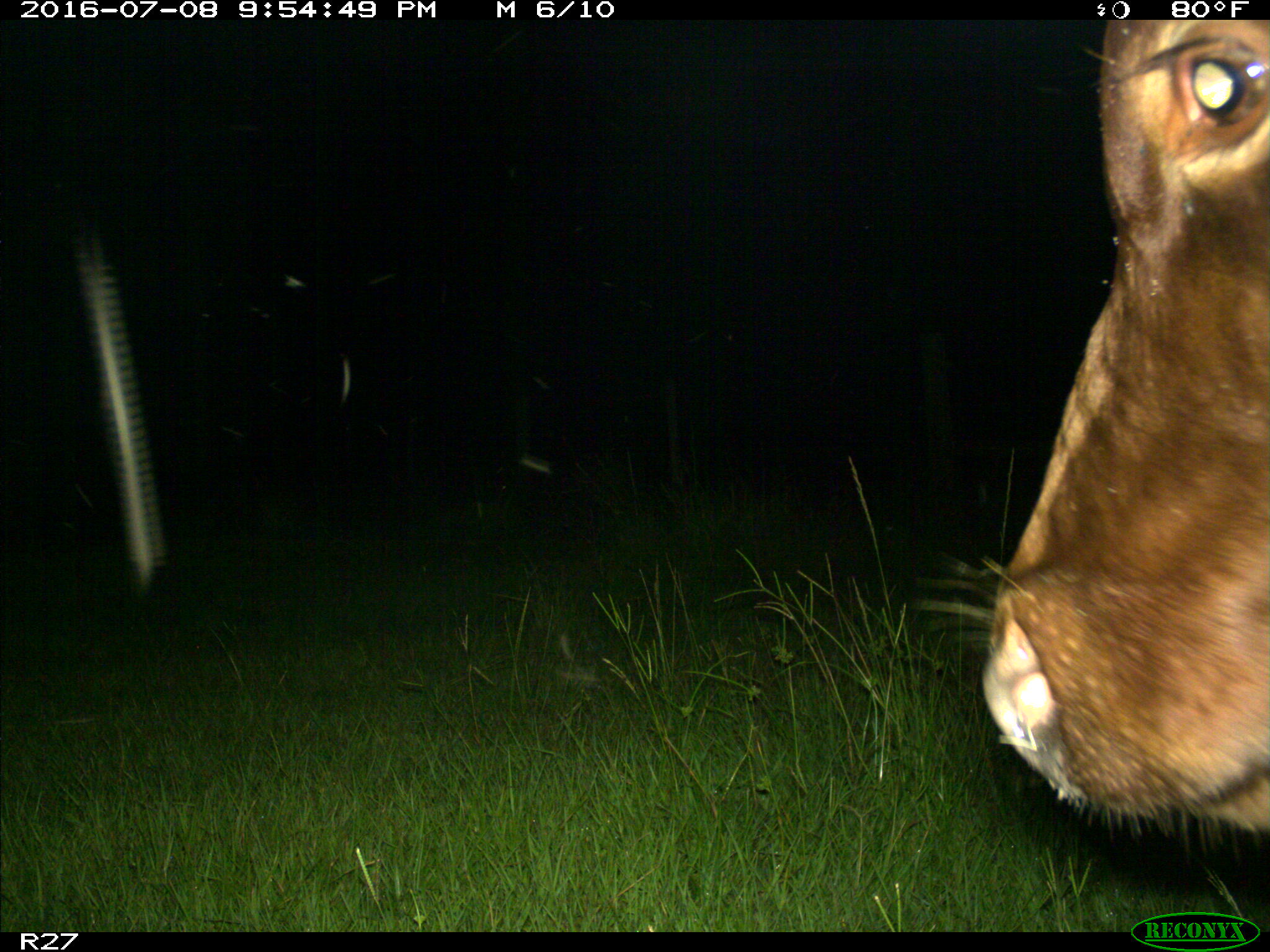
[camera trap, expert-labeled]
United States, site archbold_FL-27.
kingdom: Animalia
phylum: Chordata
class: Mammalia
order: Artiodactyla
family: Bovidae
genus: Bos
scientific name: Bos taurus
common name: domestic cow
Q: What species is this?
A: Bos taurus (domestic cow).